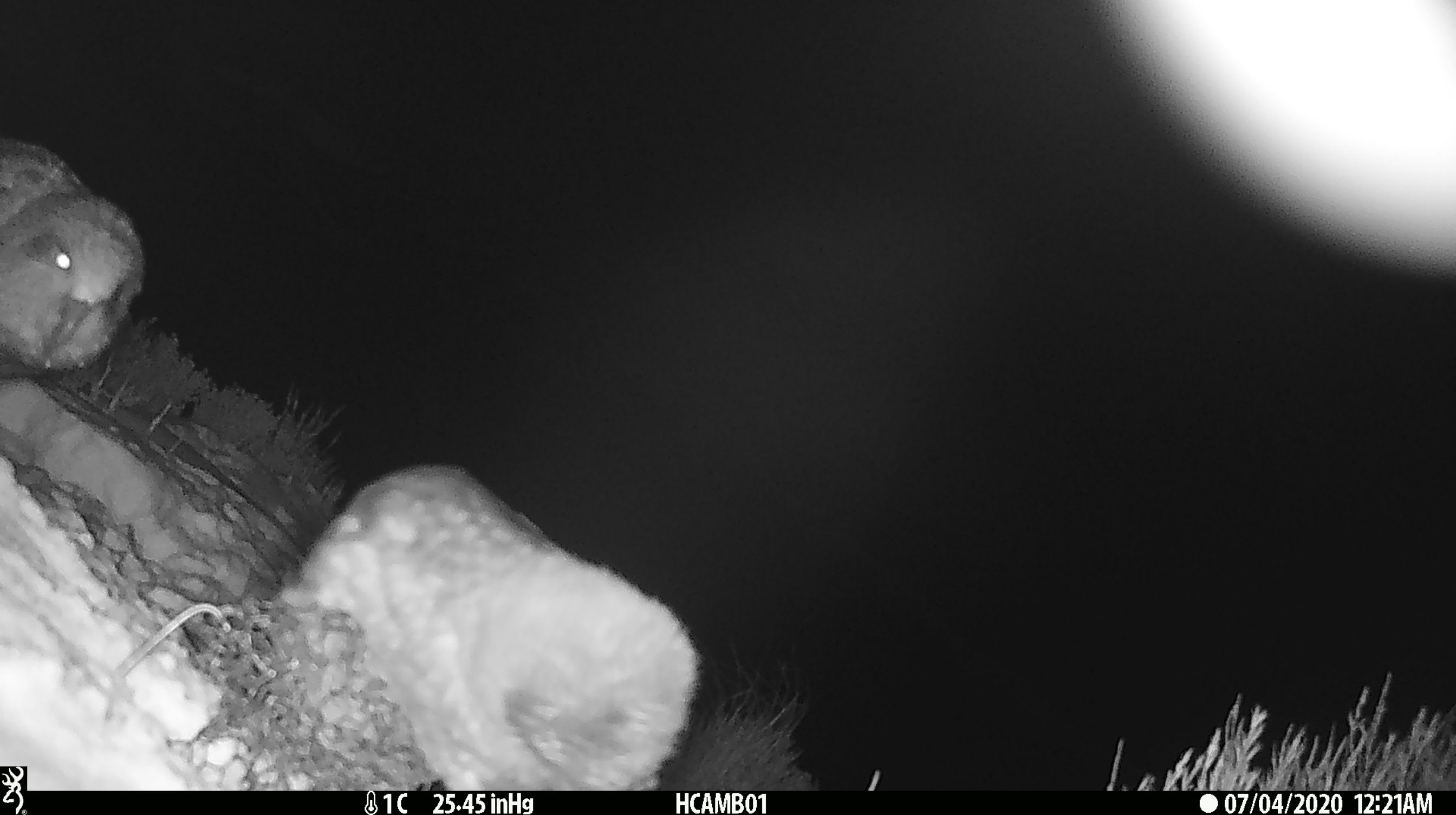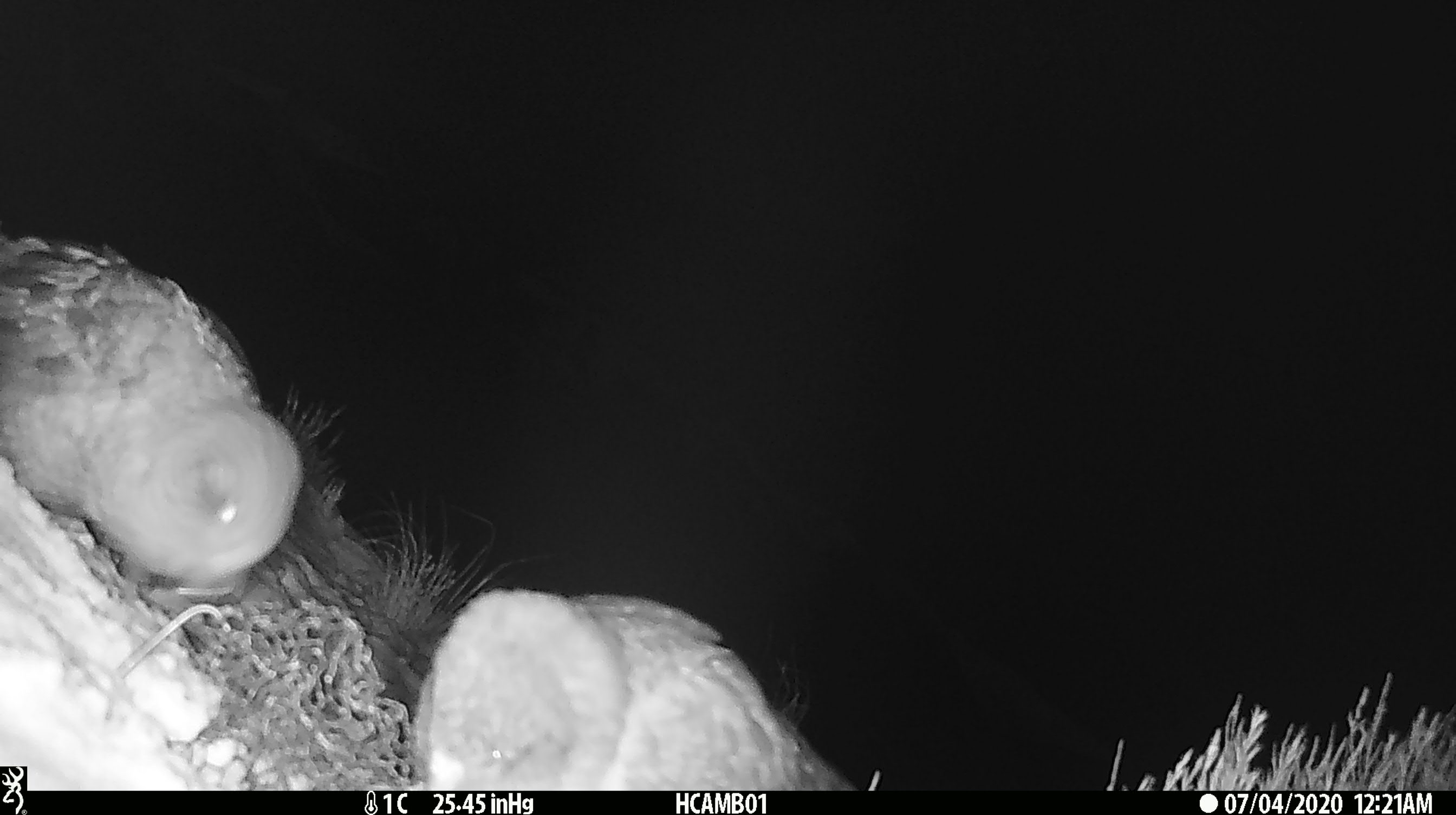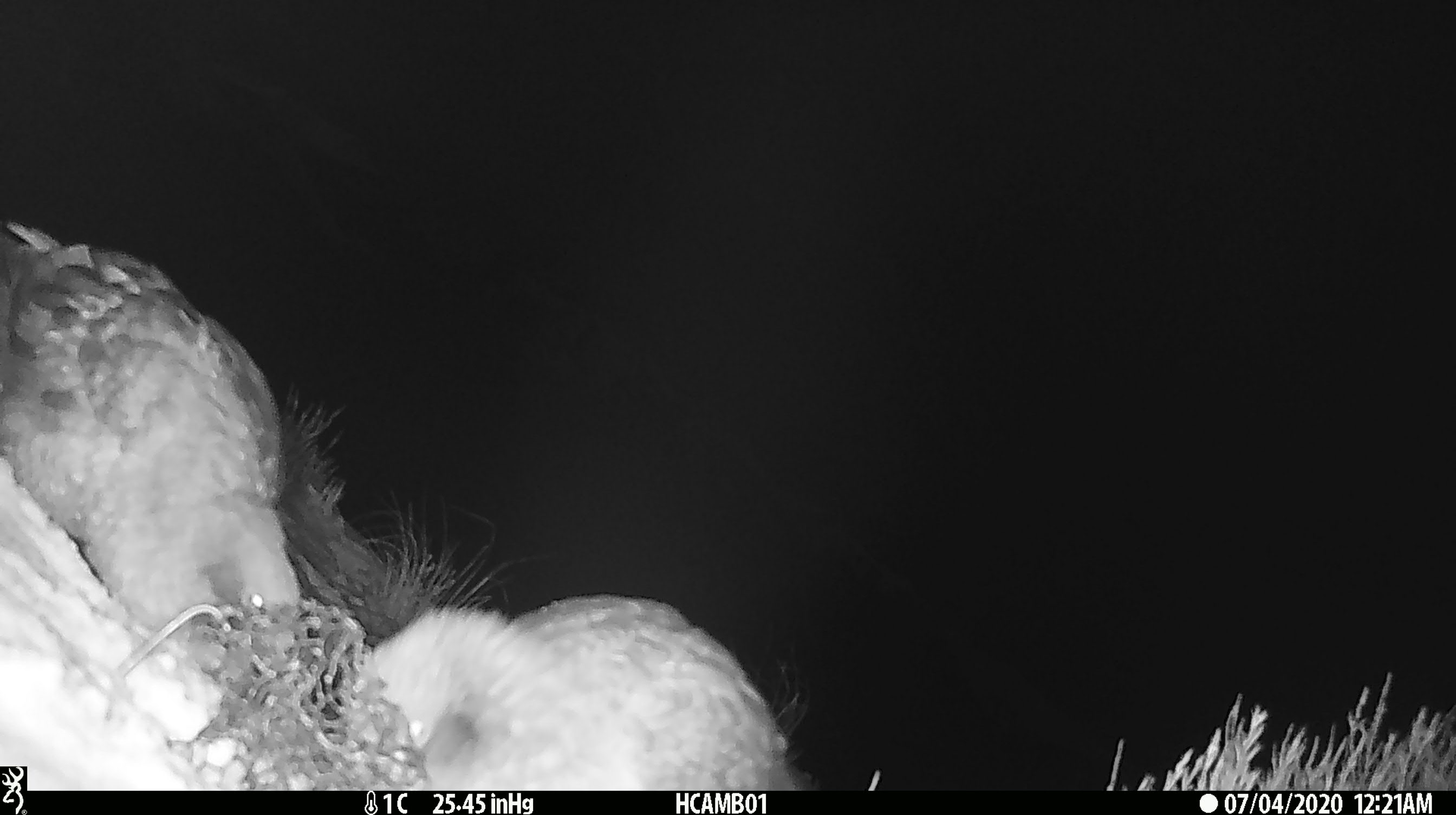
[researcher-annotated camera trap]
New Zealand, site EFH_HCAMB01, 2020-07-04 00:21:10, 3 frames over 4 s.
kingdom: Animalia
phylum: Chordata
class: Aves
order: Psittaciformes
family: Strigopidae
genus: Nestor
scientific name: Nestor notabilis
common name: kea